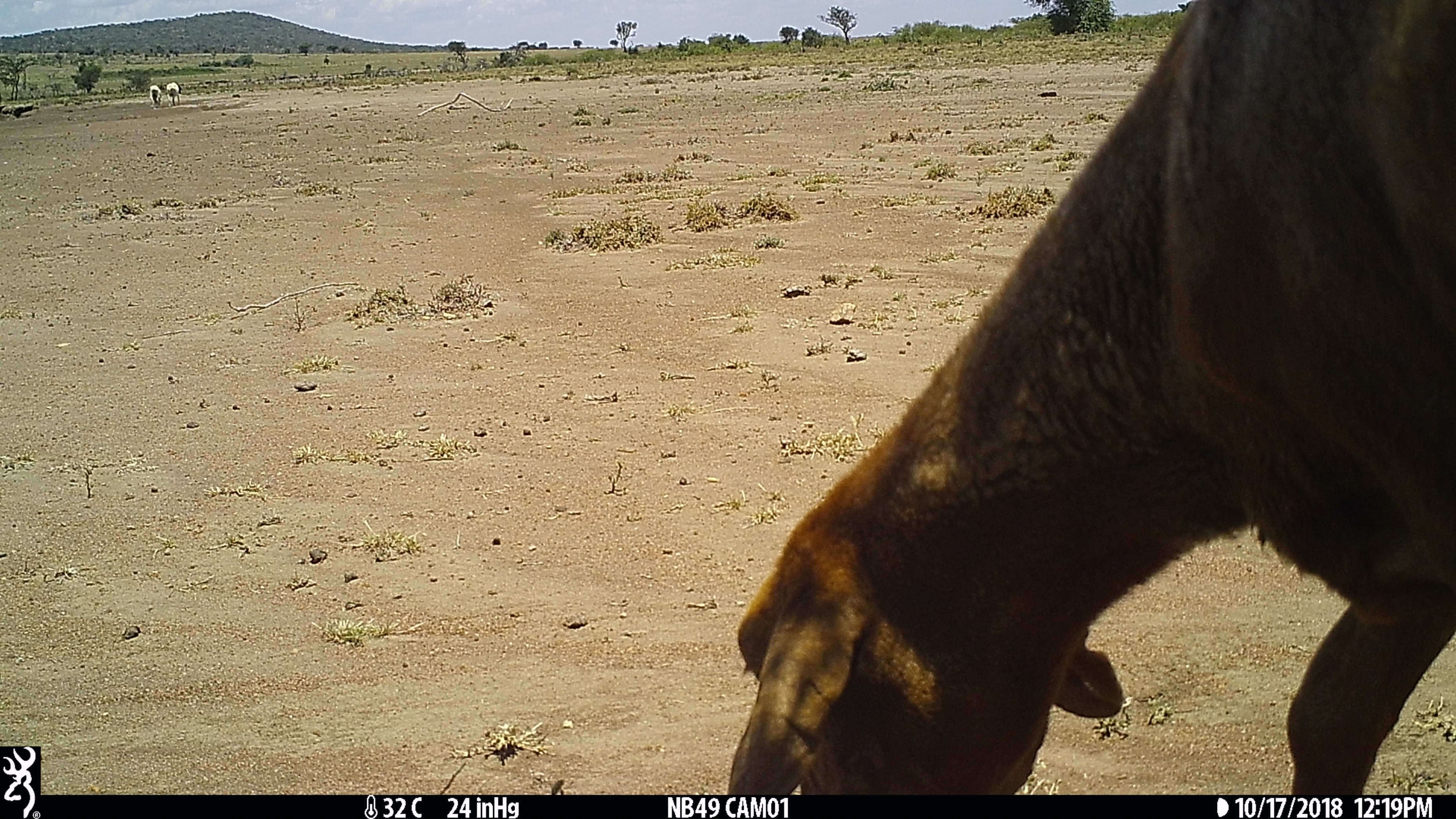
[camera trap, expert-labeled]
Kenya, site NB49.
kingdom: Animalia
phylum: Chordata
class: Mammalia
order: Artiodactyla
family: Bovidae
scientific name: Bovidae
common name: sheep or goat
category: shoat